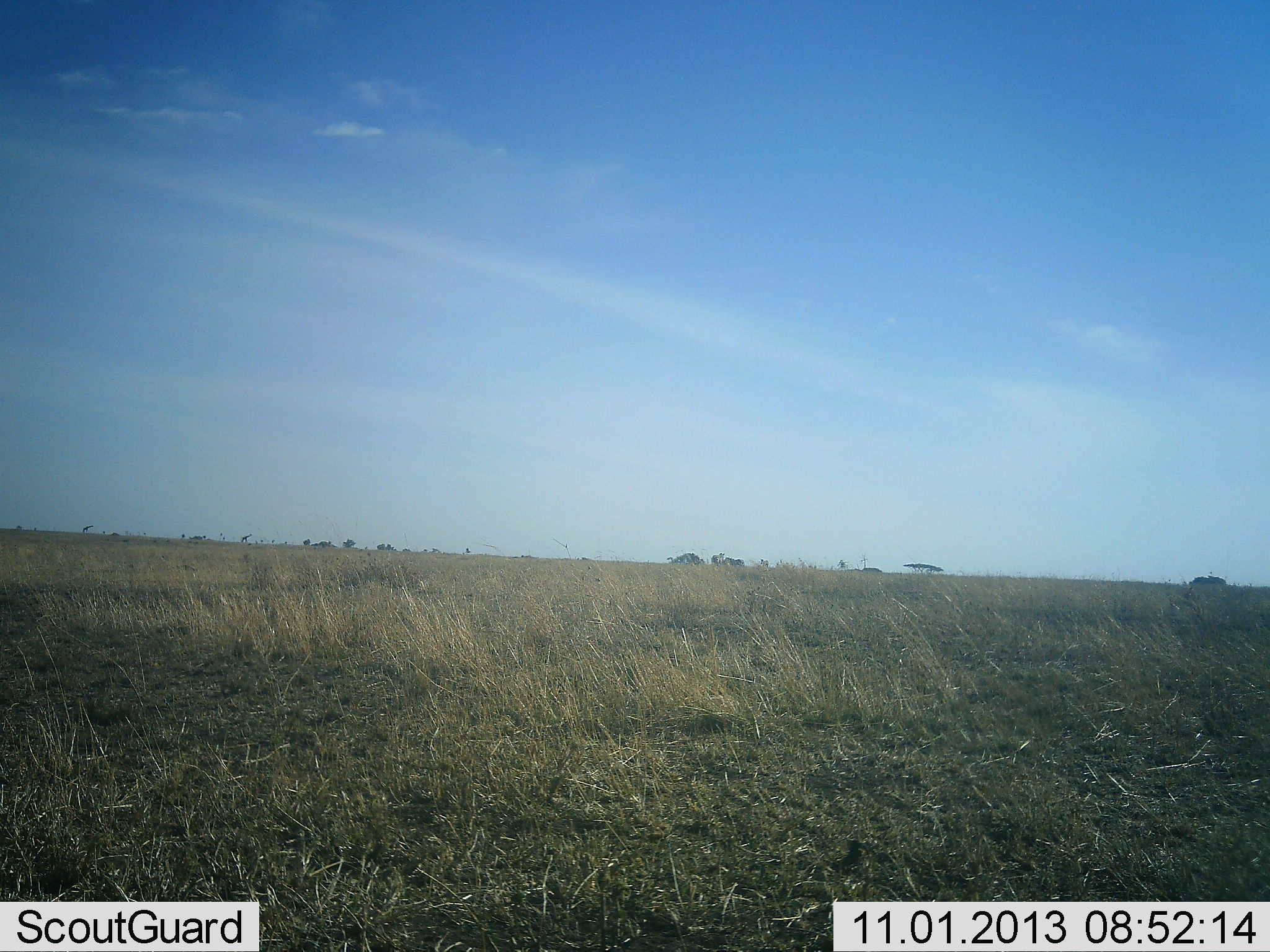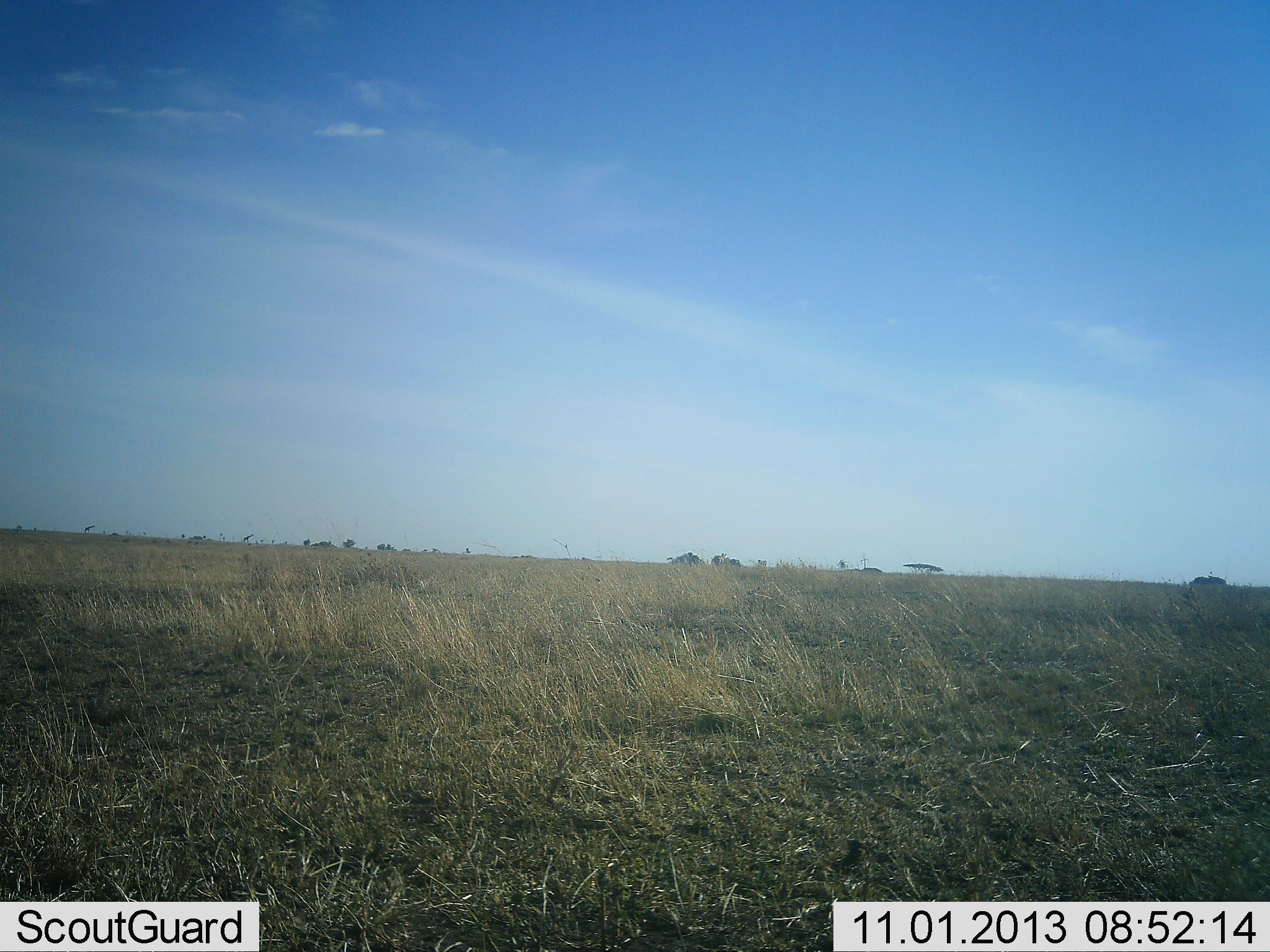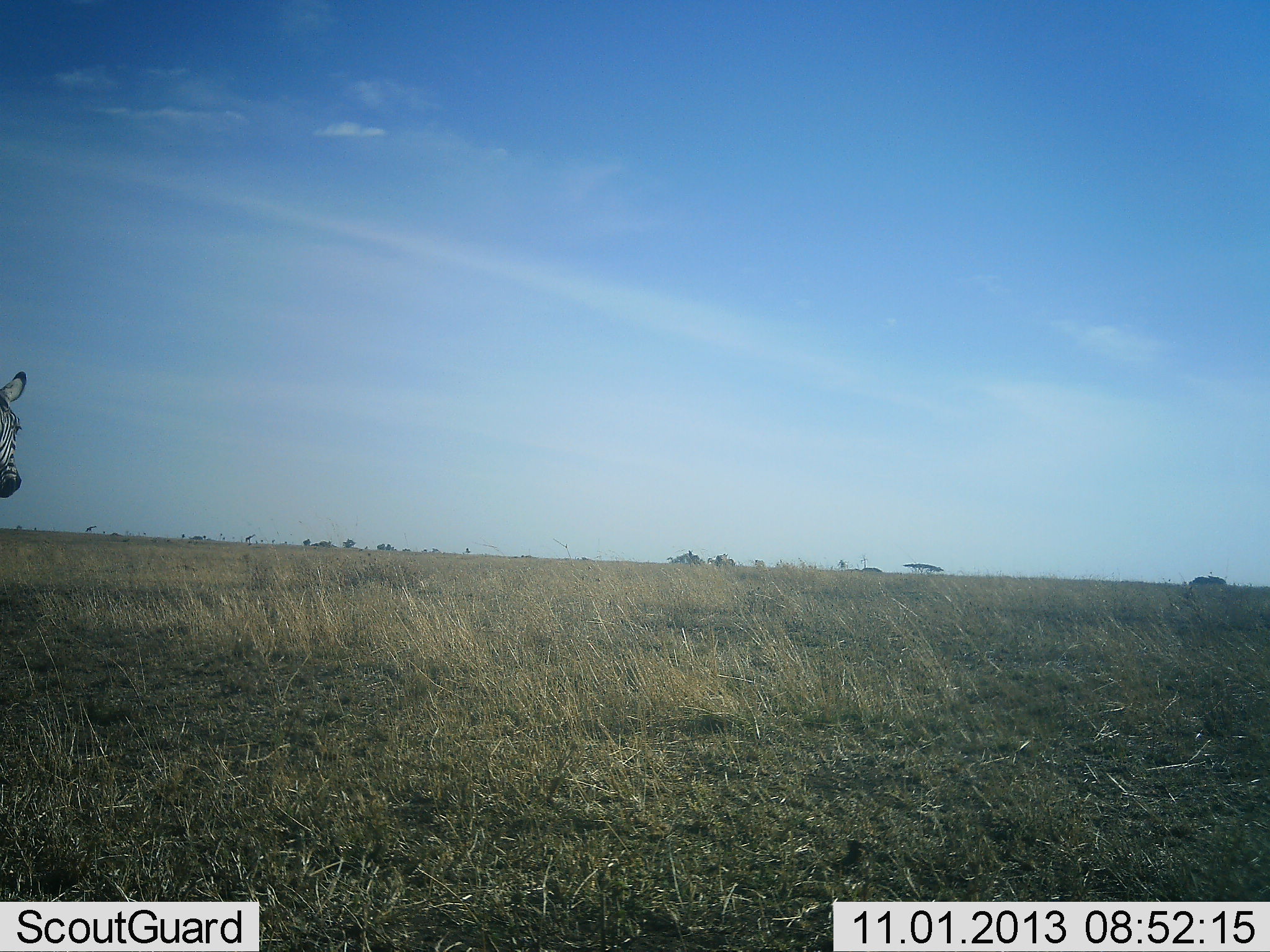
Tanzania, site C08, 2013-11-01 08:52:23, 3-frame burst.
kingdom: Animalia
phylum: Chordata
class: Mammalia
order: Perissodactyla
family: Equidae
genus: Equus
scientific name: Equus quagga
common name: plains zebra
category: zebra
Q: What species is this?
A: Zebra (plains zebra) (Equus quagga).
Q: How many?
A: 1.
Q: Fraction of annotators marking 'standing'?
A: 0%.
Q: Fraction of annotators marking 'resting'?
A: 0%.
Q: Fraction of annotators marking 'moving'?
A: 100%.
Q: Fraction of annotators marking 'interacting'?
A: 0%.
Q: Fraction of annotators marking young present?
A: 0%.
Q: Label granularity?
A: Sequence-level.